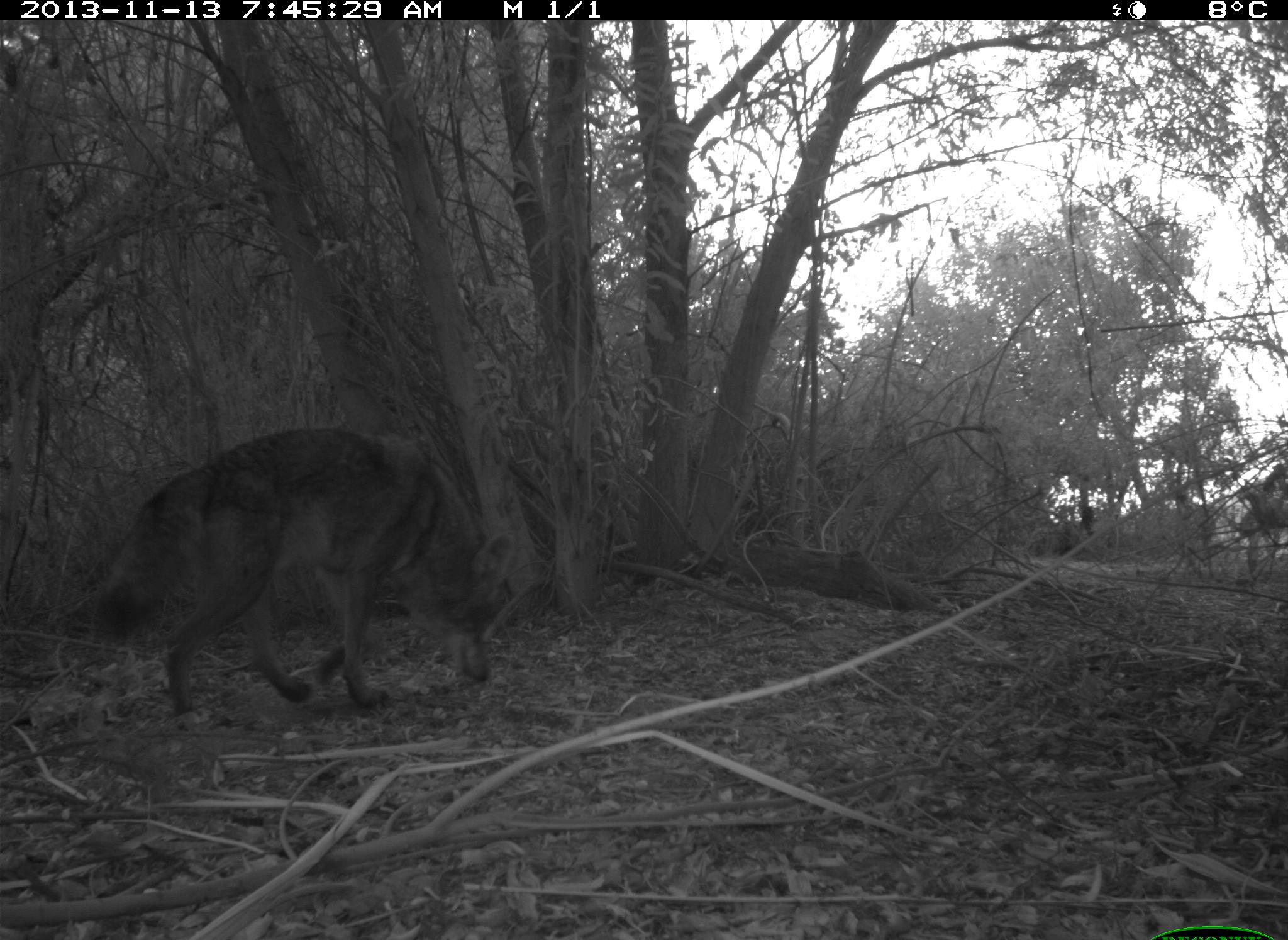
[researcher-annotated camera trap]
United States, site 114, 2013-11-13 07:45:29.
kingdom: Animalia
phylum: Chordata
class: Mammalia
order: Carnivora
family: Canidae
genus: Canis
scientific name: Canis latrans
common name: coyote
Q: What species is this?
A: Coyote (Canis latrans).